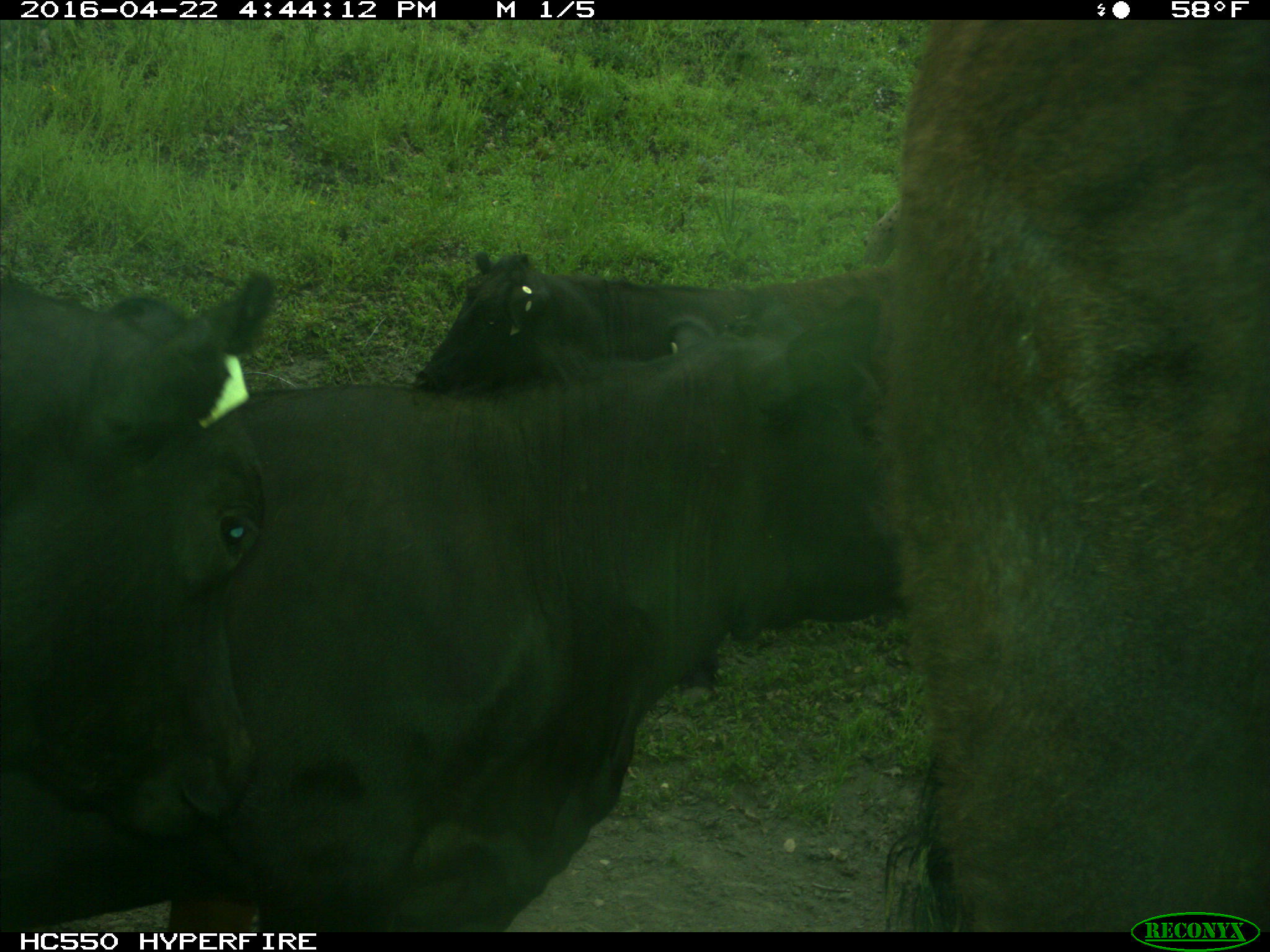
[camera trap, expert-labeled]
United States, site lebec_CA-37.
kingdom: Animalia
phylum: Chordata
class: Mammalia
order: Artiodactyla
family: Bovidae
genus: Bos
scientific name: Bos taurus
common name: domestic cow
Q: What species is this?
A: Bos taurus (domestic cow).